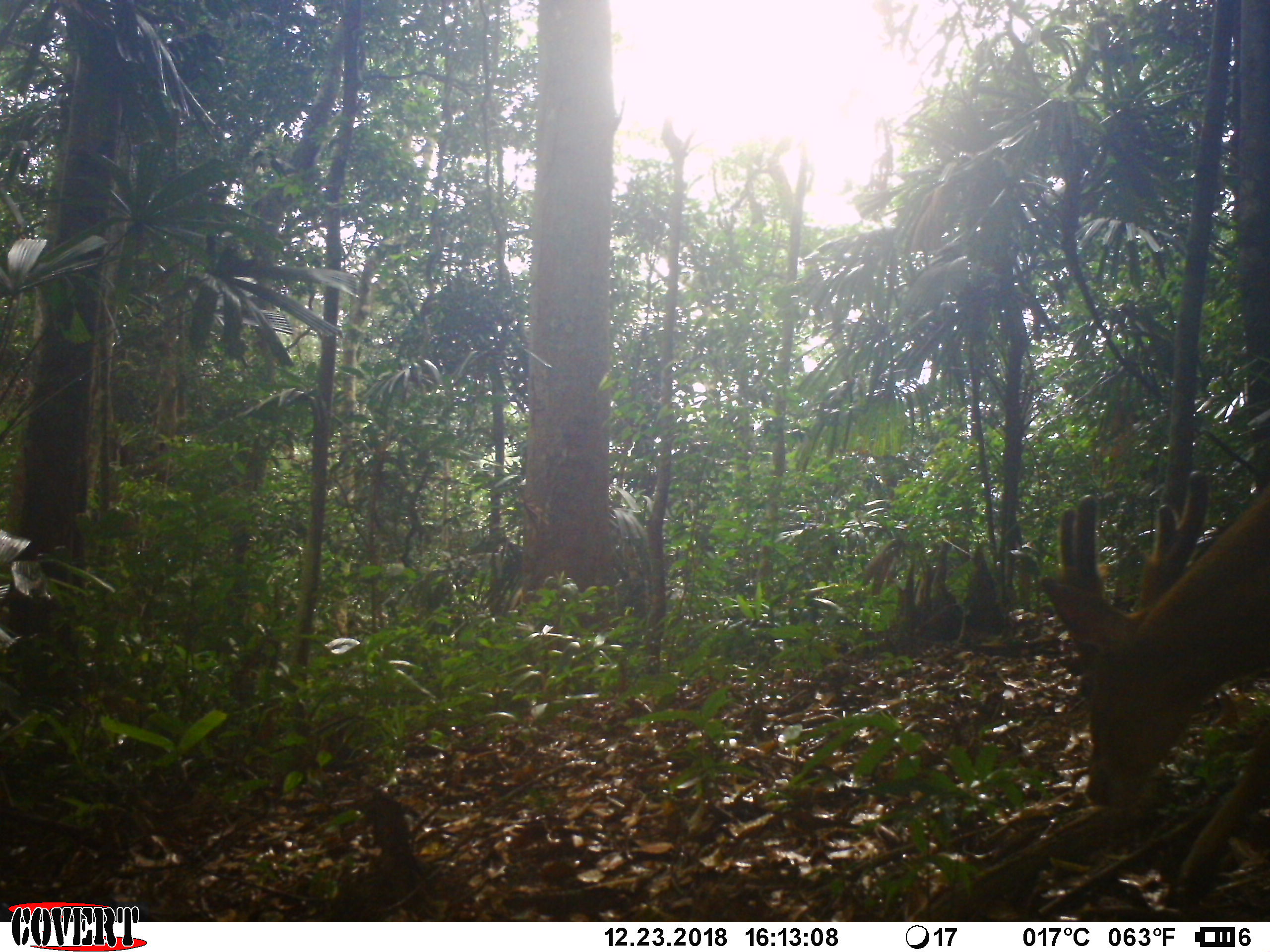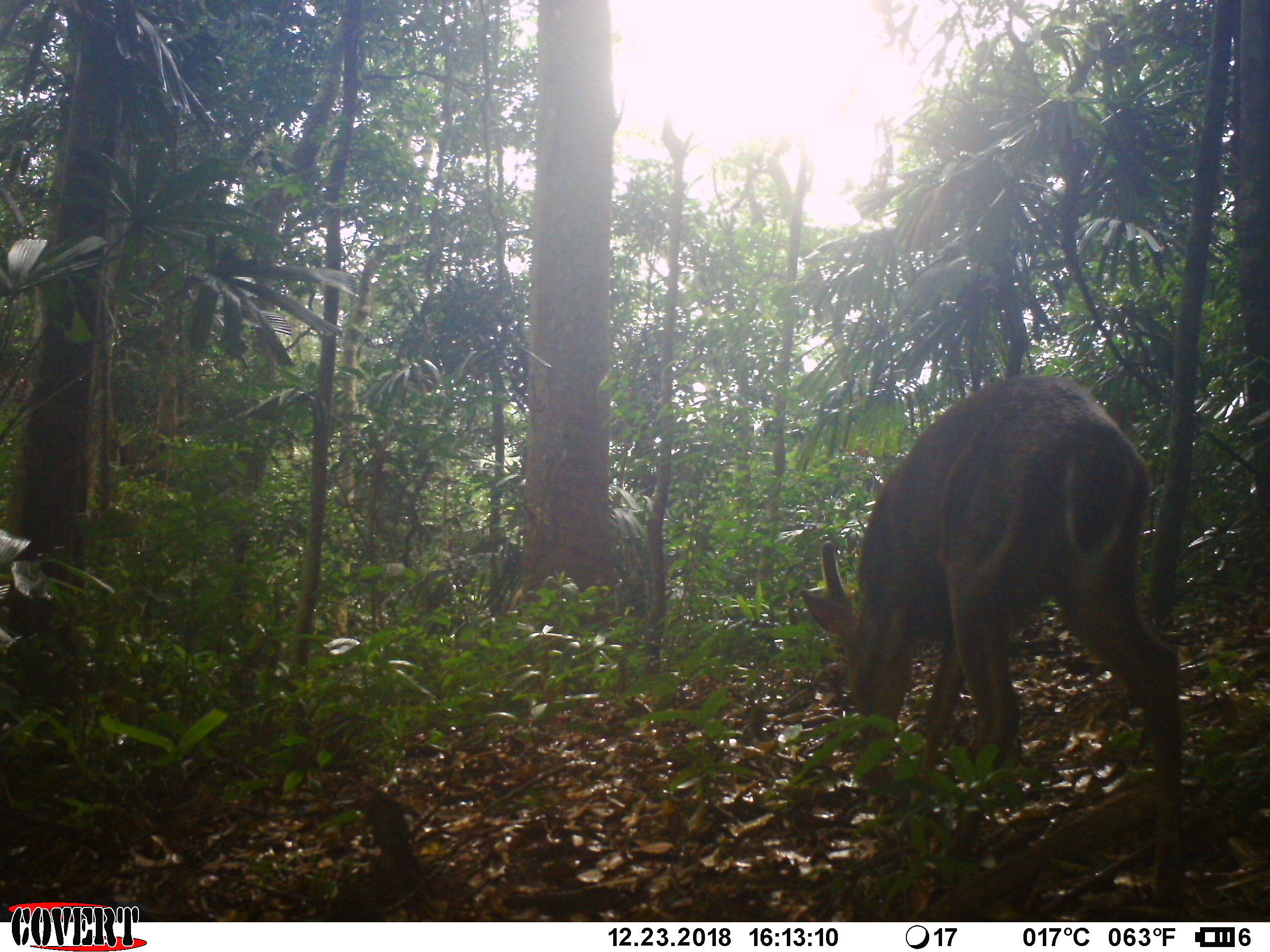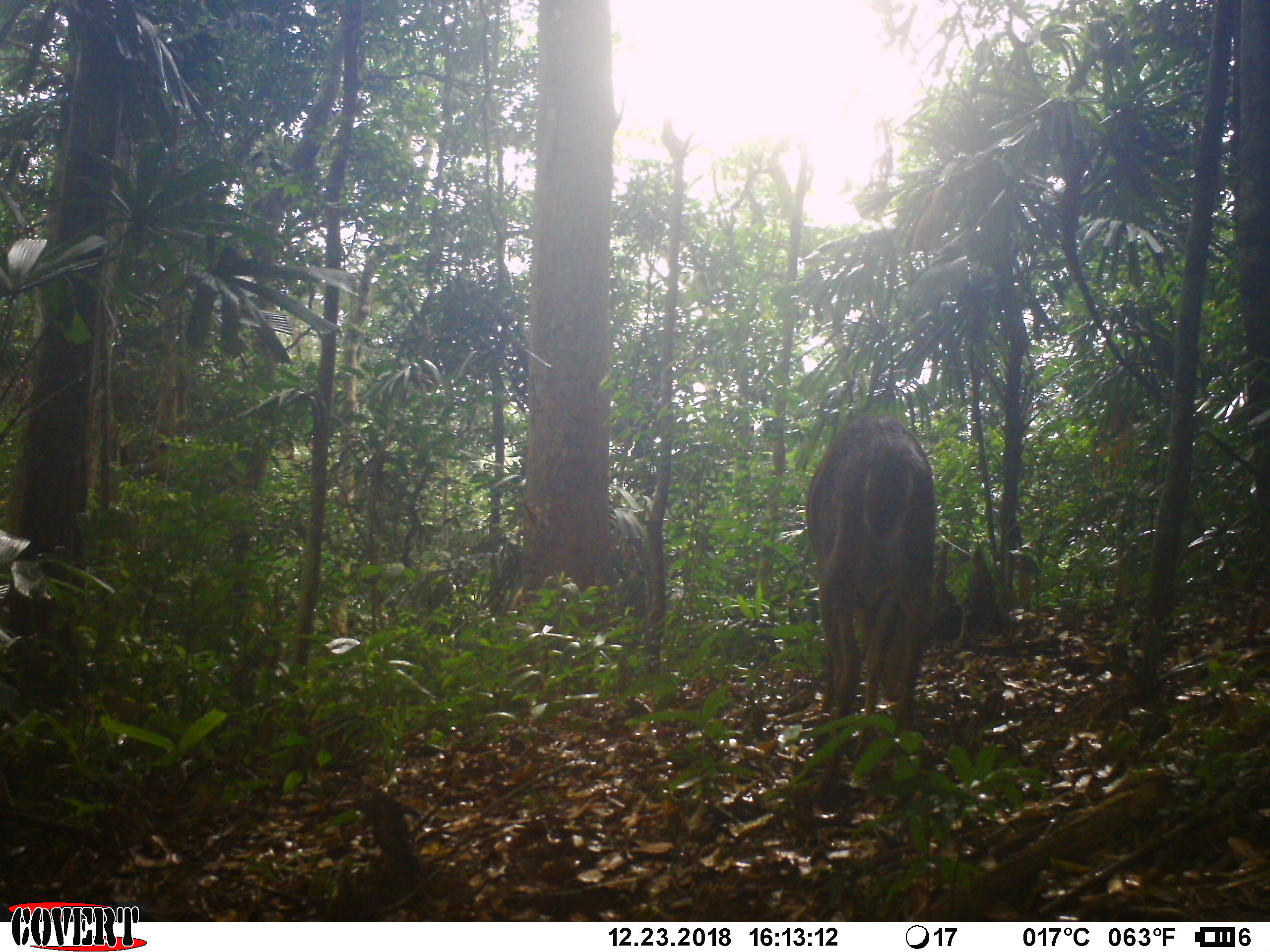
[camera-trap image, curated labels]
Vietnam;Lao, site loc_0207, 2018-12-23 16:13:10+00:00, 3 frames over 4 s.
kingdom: Animalia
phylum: Chordata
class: Mammalia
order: Artiodactyla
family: Cervidae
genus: Muntiacus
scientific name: Muntiacus vuquangensis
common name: large-antlered muntjac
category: large antlered muntjac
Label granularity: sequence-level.